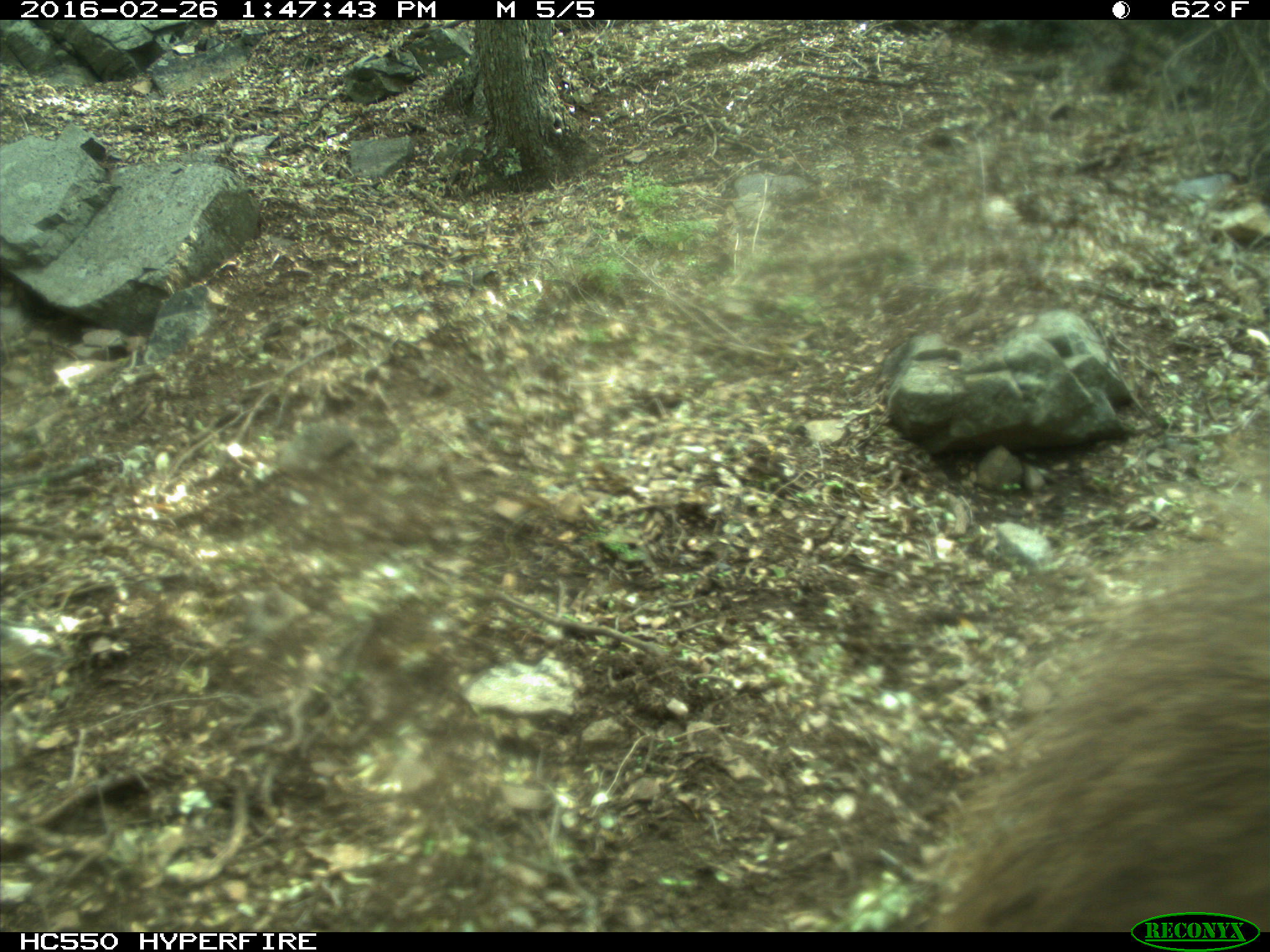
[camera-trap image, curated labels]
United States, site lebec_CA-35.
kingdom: Animalia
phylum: Chordata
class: Mammalia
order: Artiodactyla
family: Cervidae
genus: Cervus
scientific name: Cervus canadensis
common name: elk